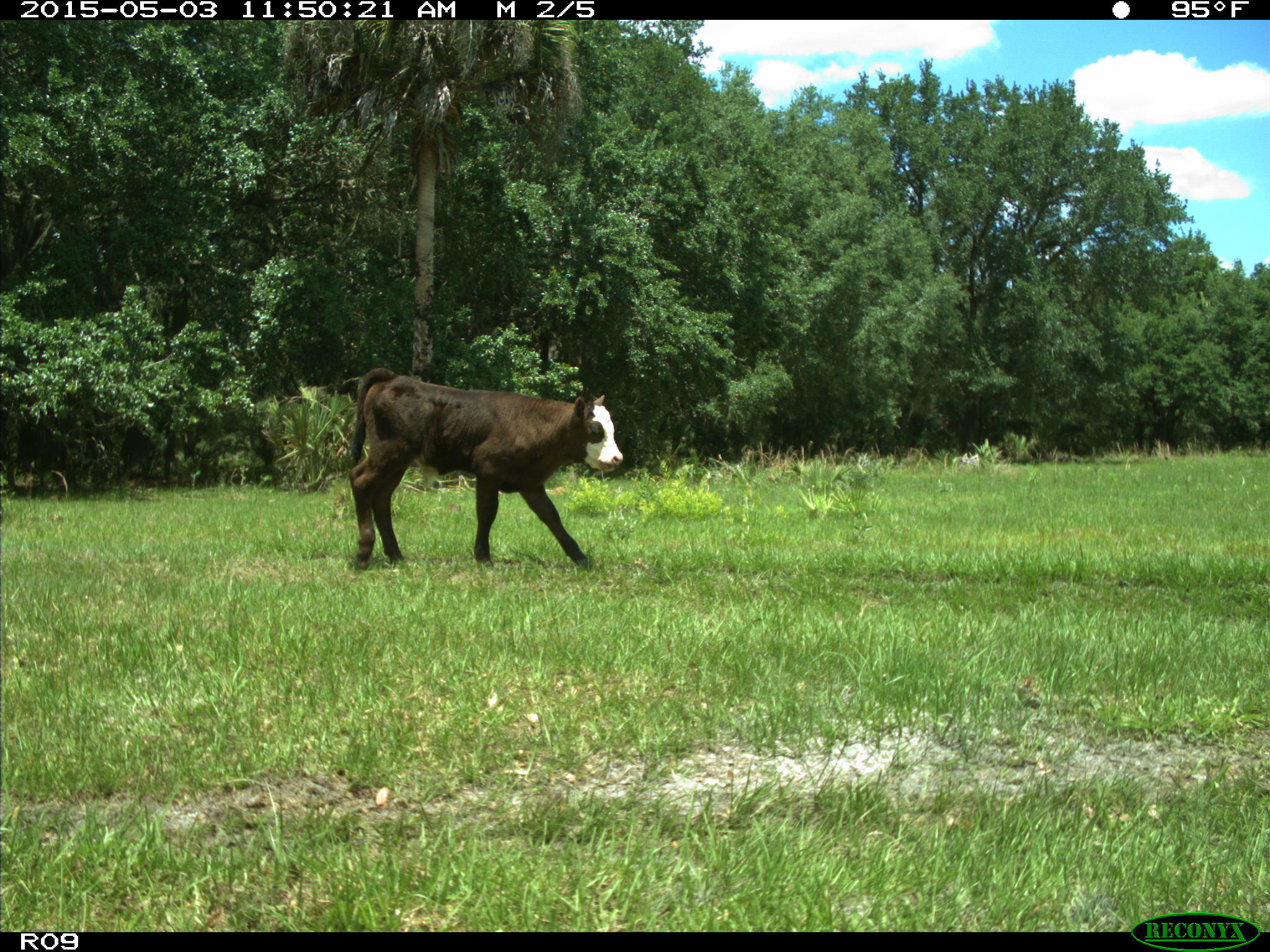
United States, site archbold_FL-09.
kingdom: Animalia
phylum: Chordata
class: Mammalia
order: Artiodactyla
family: Bovidae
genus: Bos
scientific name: Bos taurus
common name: domestic cow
Bos taurus (domestic cow).